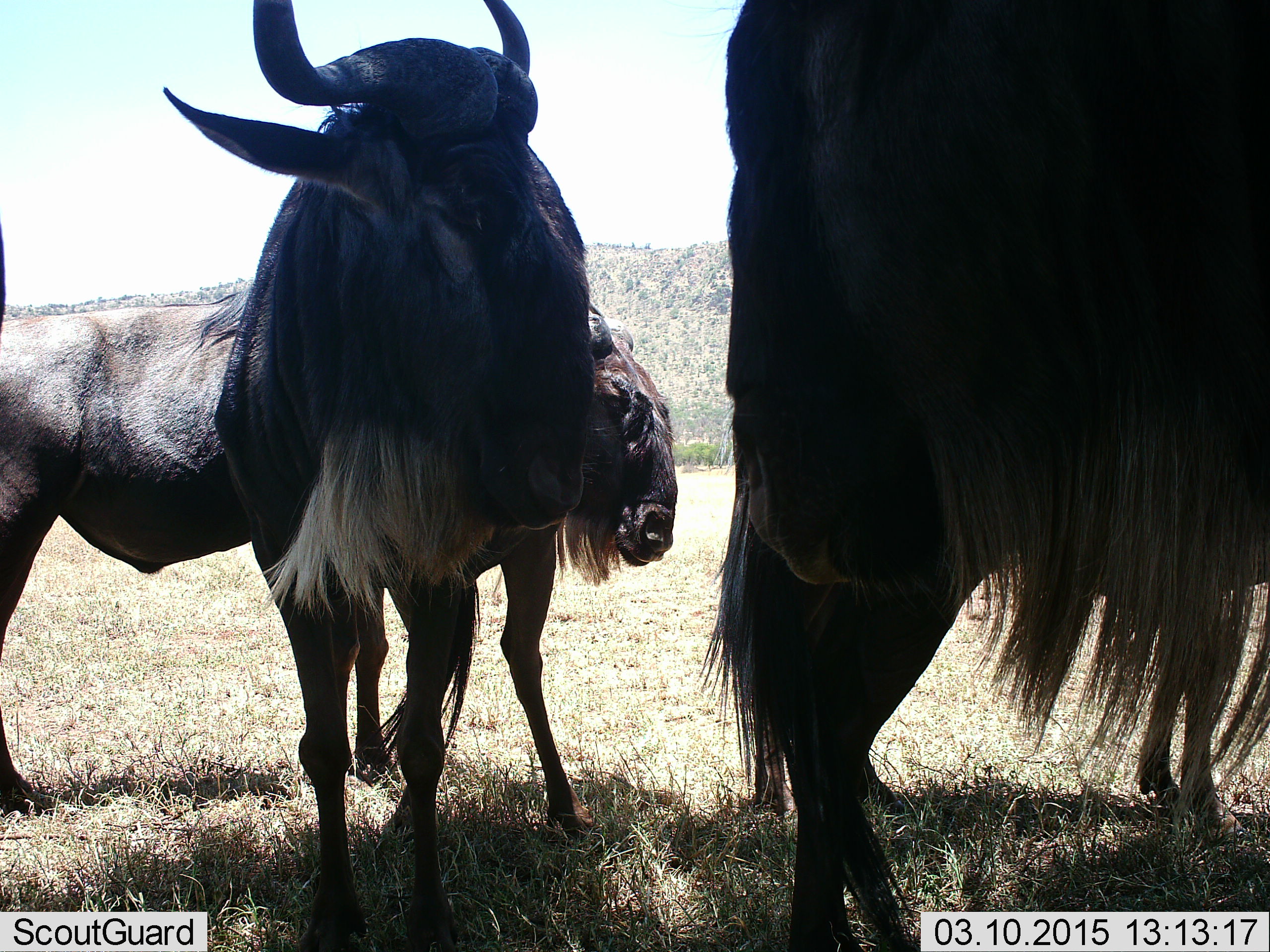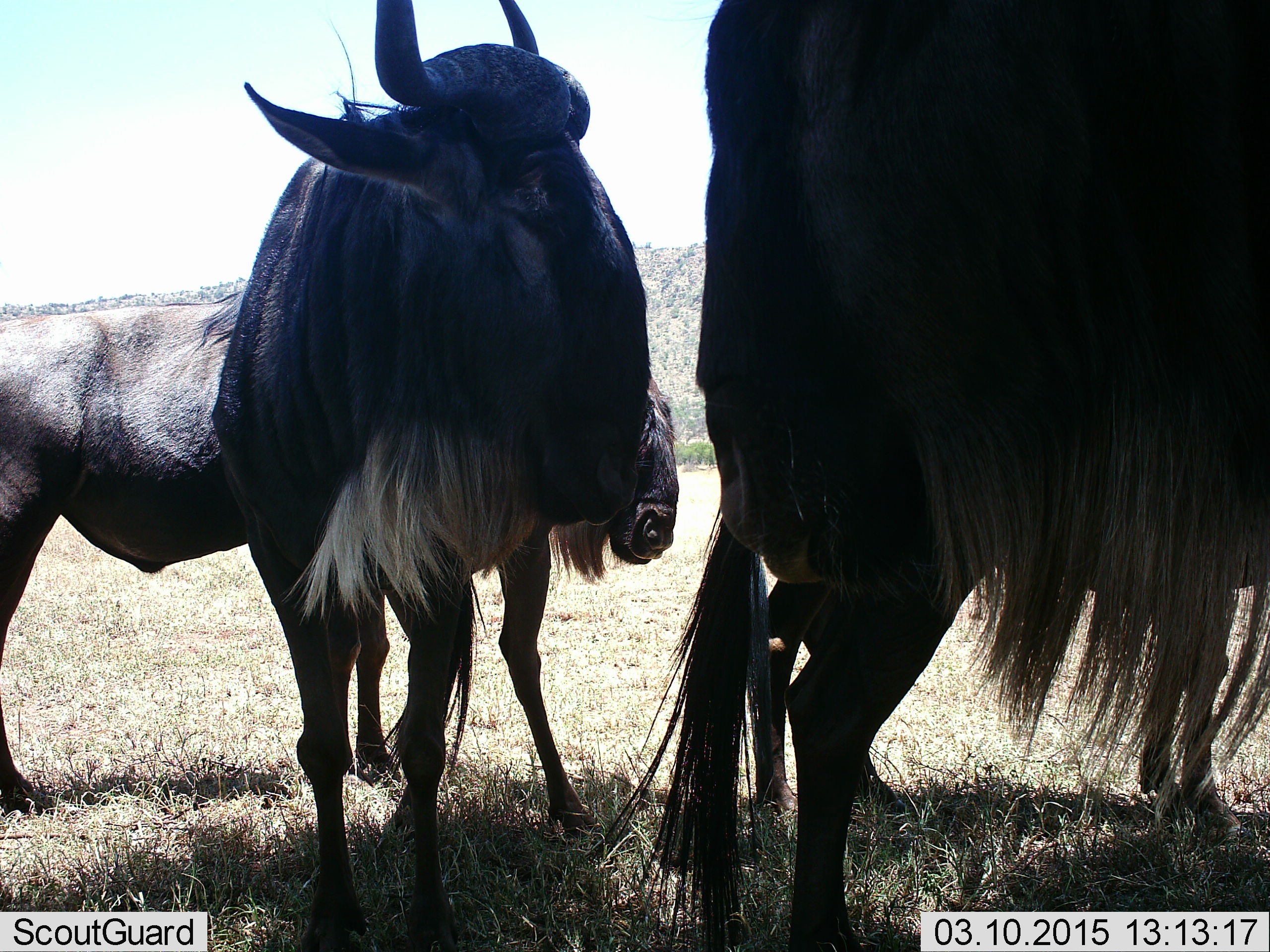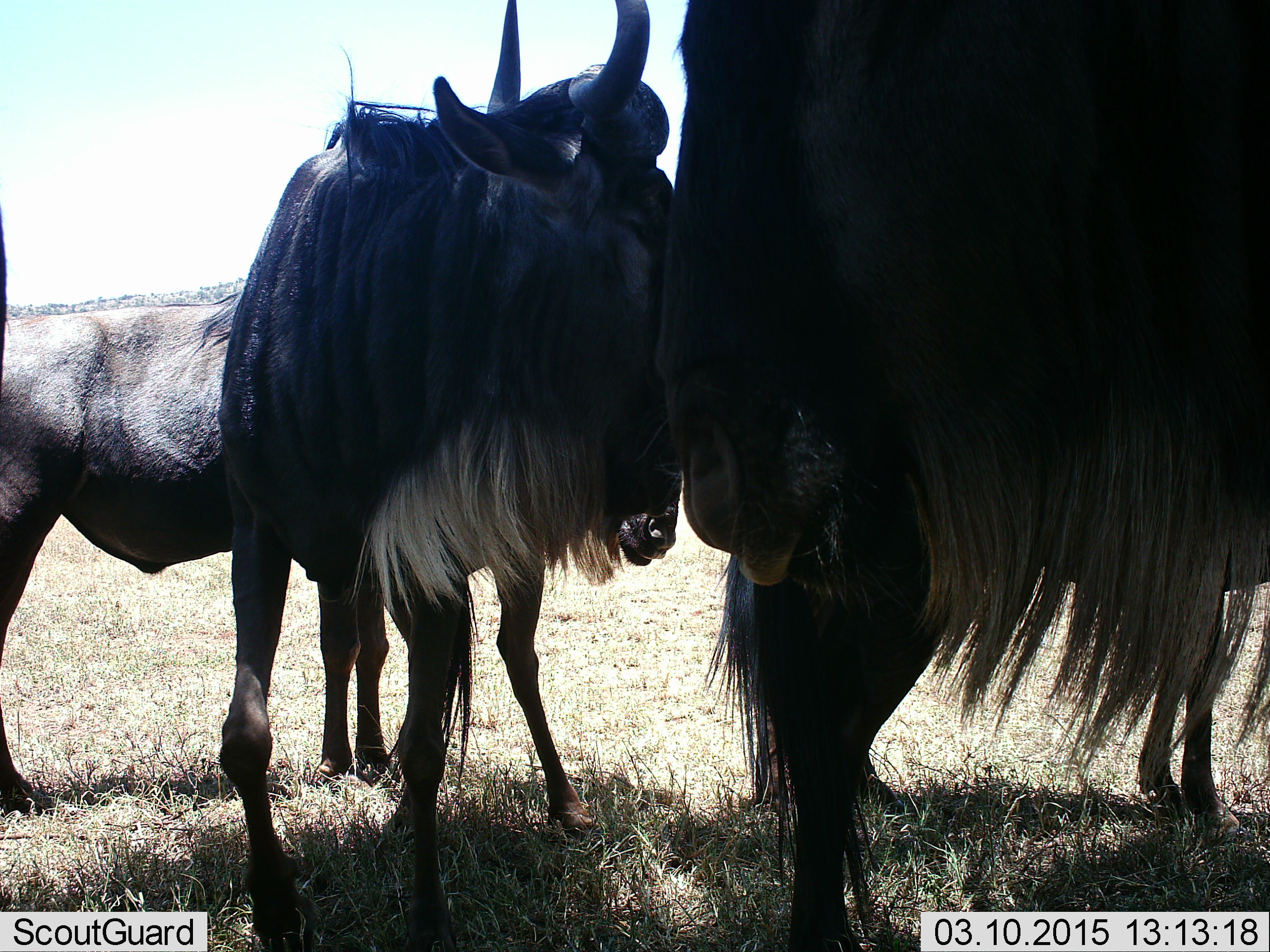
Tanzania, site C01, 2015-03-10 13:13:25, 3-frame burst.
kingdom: Animalia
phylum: Chordata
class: Mammalia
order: Artiodactyla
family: Bovidae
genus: Connochaetes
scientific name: Connochaetes taurinus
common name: blue wildebeest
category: wildebeest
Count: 4.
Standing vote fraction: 100%.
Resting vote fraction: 0%.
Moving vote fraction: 0%.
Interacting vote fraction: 0%.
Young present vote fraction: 10%.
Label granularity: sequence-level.